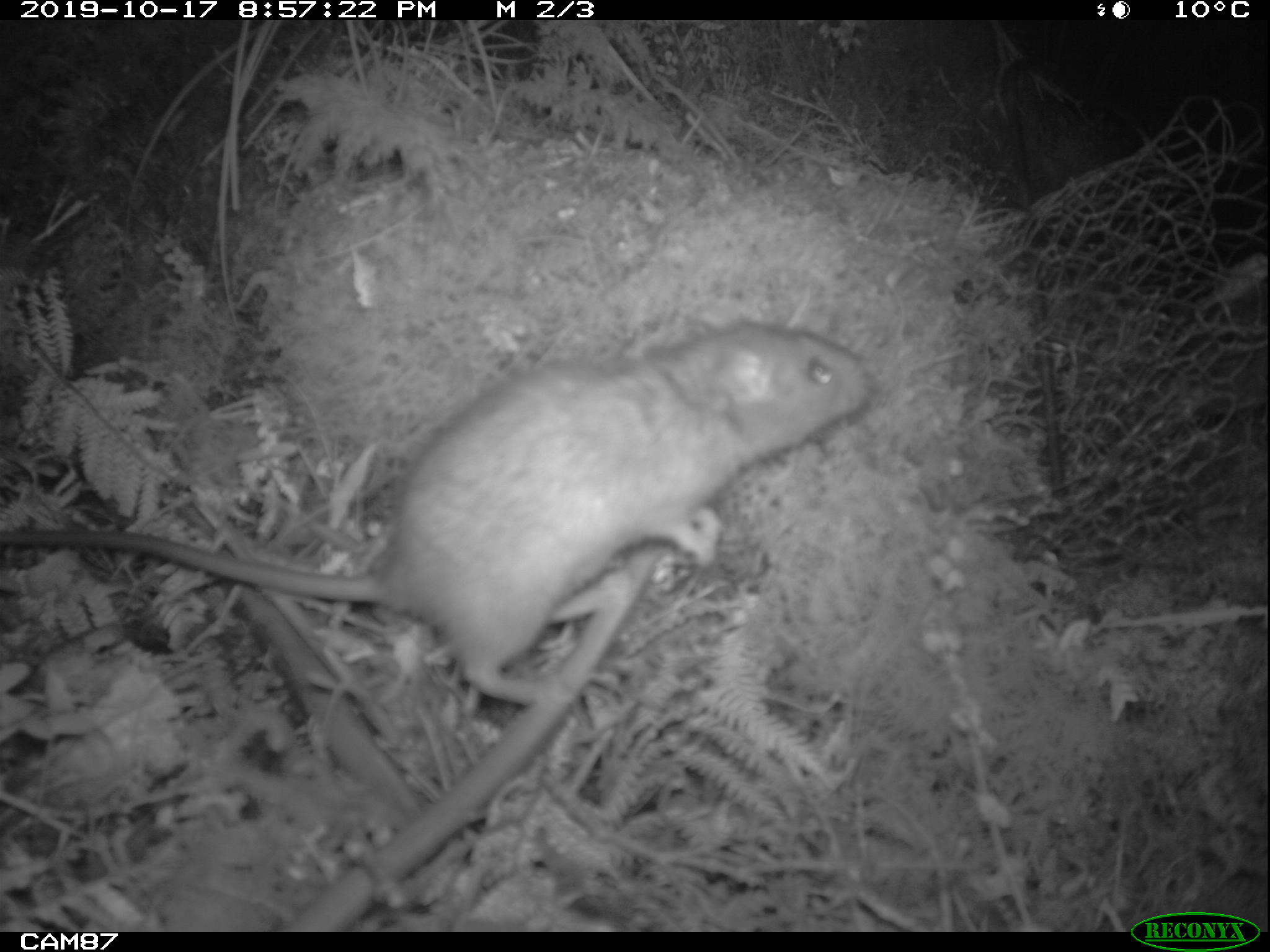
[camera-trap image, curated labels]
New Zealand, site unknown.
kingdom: Animalia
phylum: Chordata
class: Mammalia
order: Rodentia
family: Muridae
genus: Rattus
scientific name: Rattus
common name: rat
Rat (Rattus).